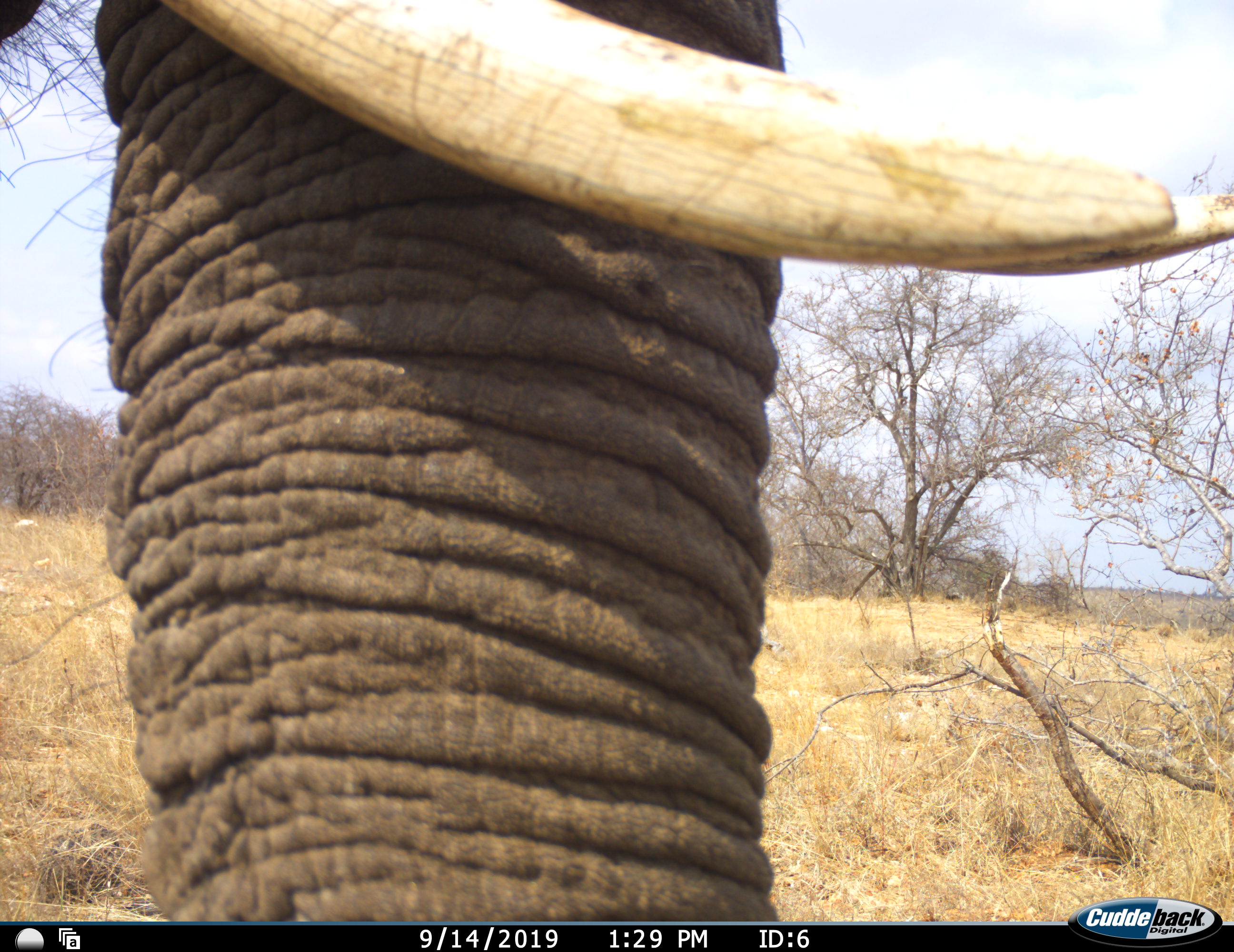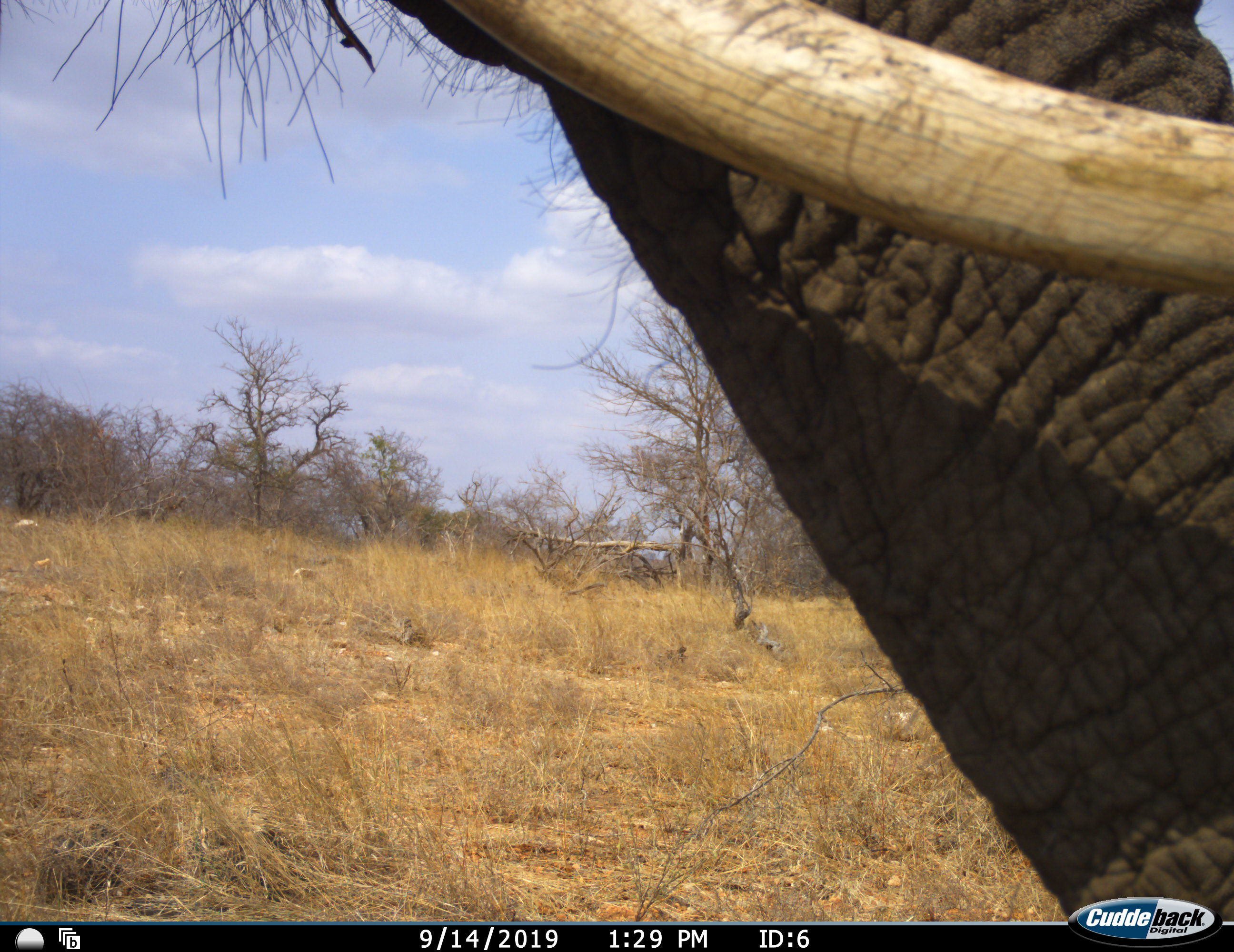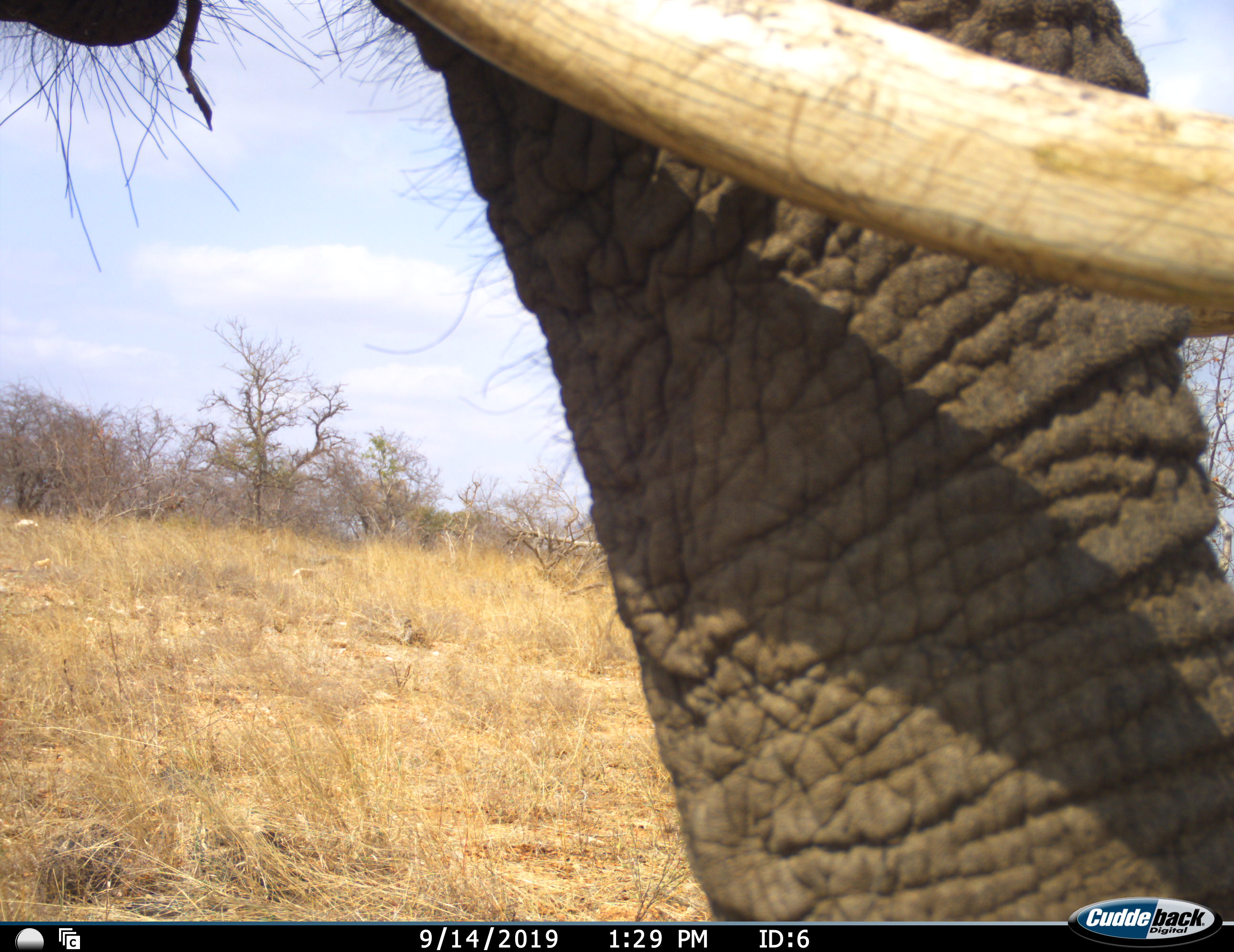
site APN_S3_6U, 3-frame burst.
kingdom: Animalia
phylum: Chordata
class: Mammalia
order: Proboscidea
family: Elephantidae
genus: Loxodonta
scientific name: Loxodonta africana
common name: african bush elephant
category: elephant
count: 1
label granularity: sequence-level